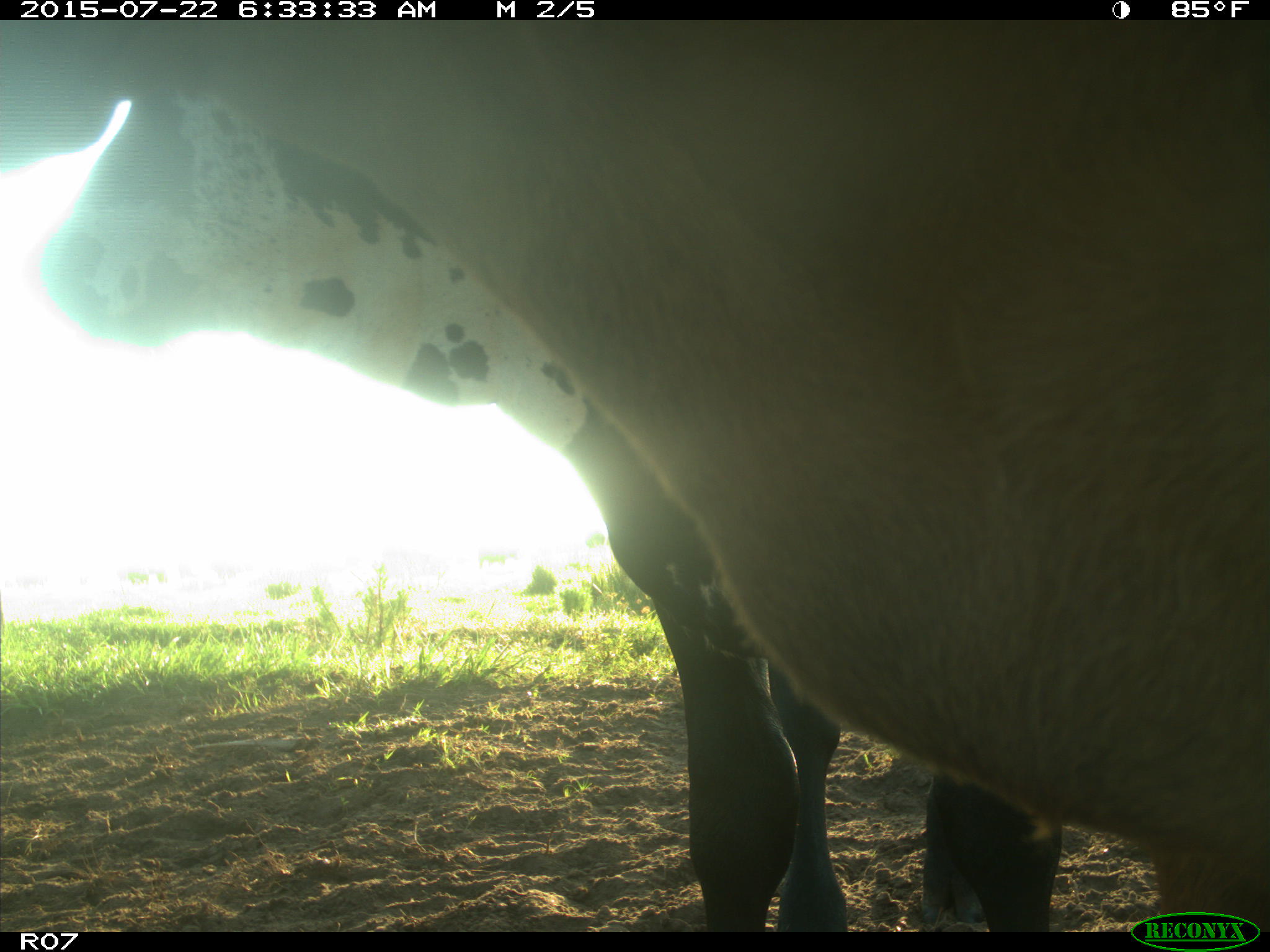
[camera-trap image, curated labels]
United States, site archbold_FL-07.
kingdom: Animalia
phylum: Chordata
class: Mammalia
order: Carnivora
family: Procyonidae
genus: Procyon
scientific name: Procyon lotor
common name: common raccoon